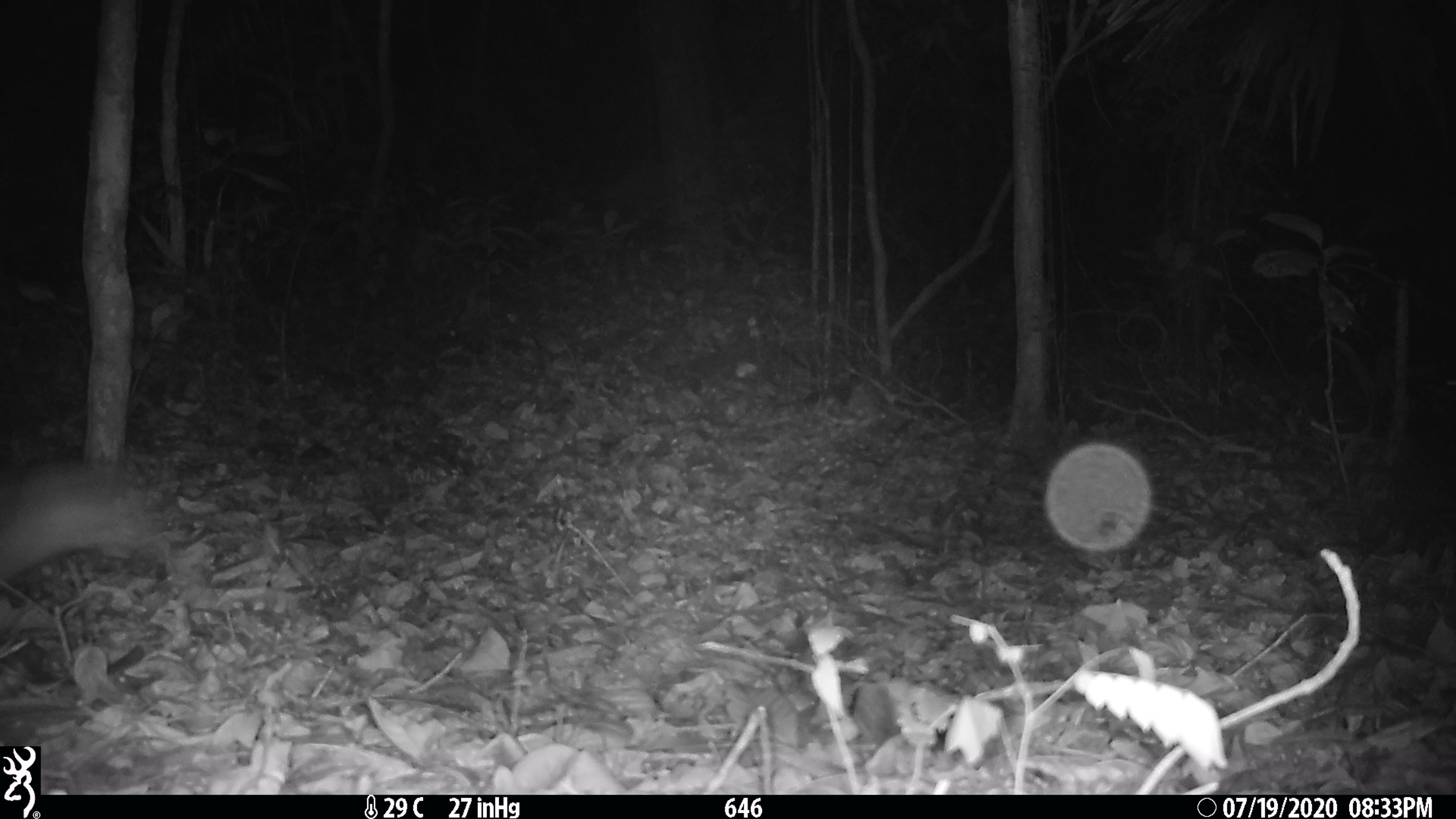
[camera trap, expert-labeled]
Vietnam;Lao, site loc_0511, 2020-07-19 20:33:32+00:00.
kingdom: Animalia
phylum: Chordata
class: Mammalia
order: Lagomorpha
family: Leporidae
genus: Nesolagus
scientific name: Nesolagus timminsi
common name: annamite striped rabbit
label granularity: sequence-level